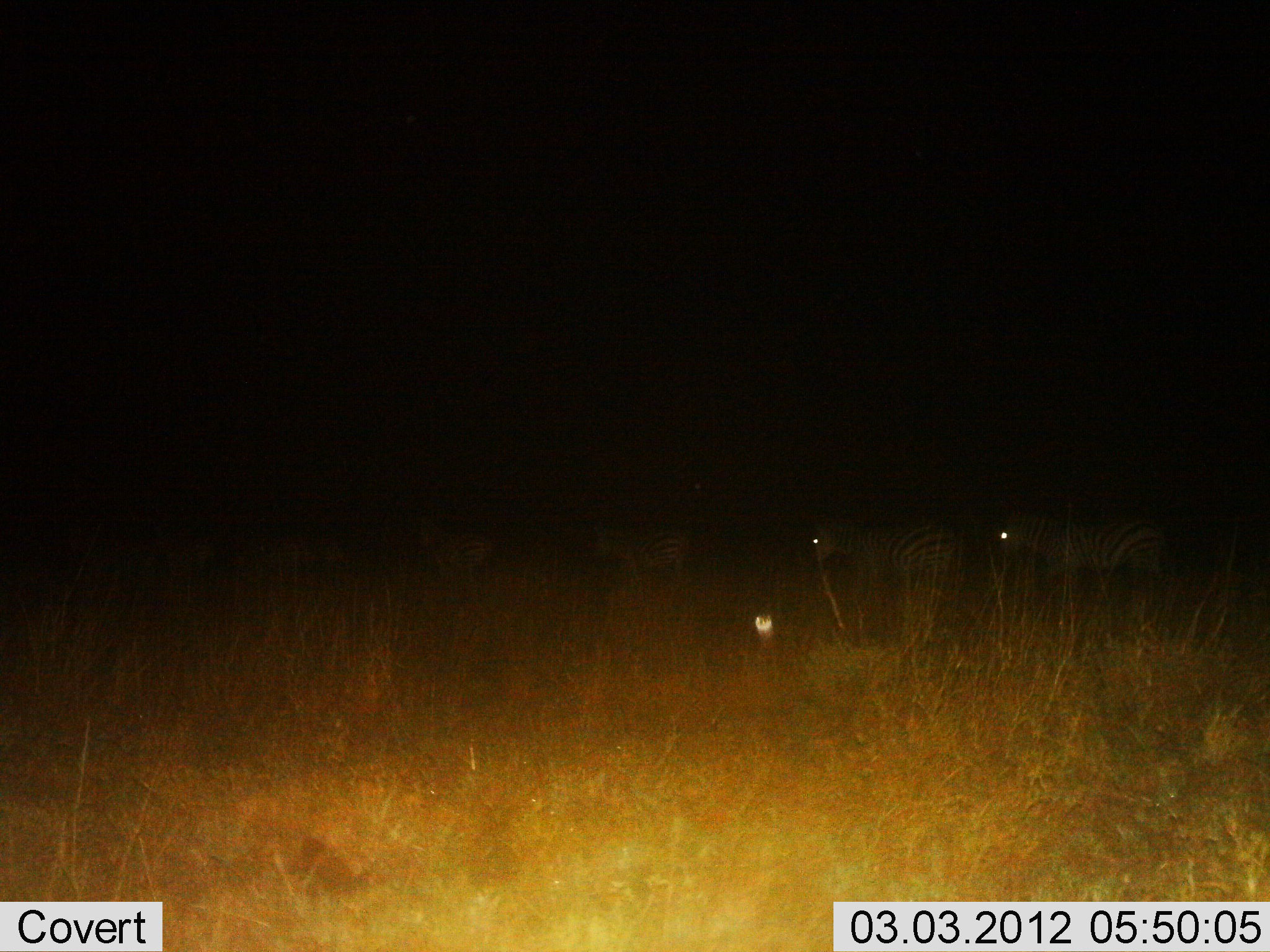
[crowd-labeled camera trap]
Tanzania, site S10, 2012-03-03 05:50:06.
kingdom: Animalia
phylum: Chordata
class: Mammalia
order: Perissodactyla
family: Equidae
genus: Equus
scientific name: Equus quagga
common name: plains zebra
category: zebra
Zebra (plains zebra) (Equus quagga), count 5. Behavior (volunteer vote fractions): standing 23%, resting 5%, moving 73%, interacting 0%. Young present (vote fraction): 0%. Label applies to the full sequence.